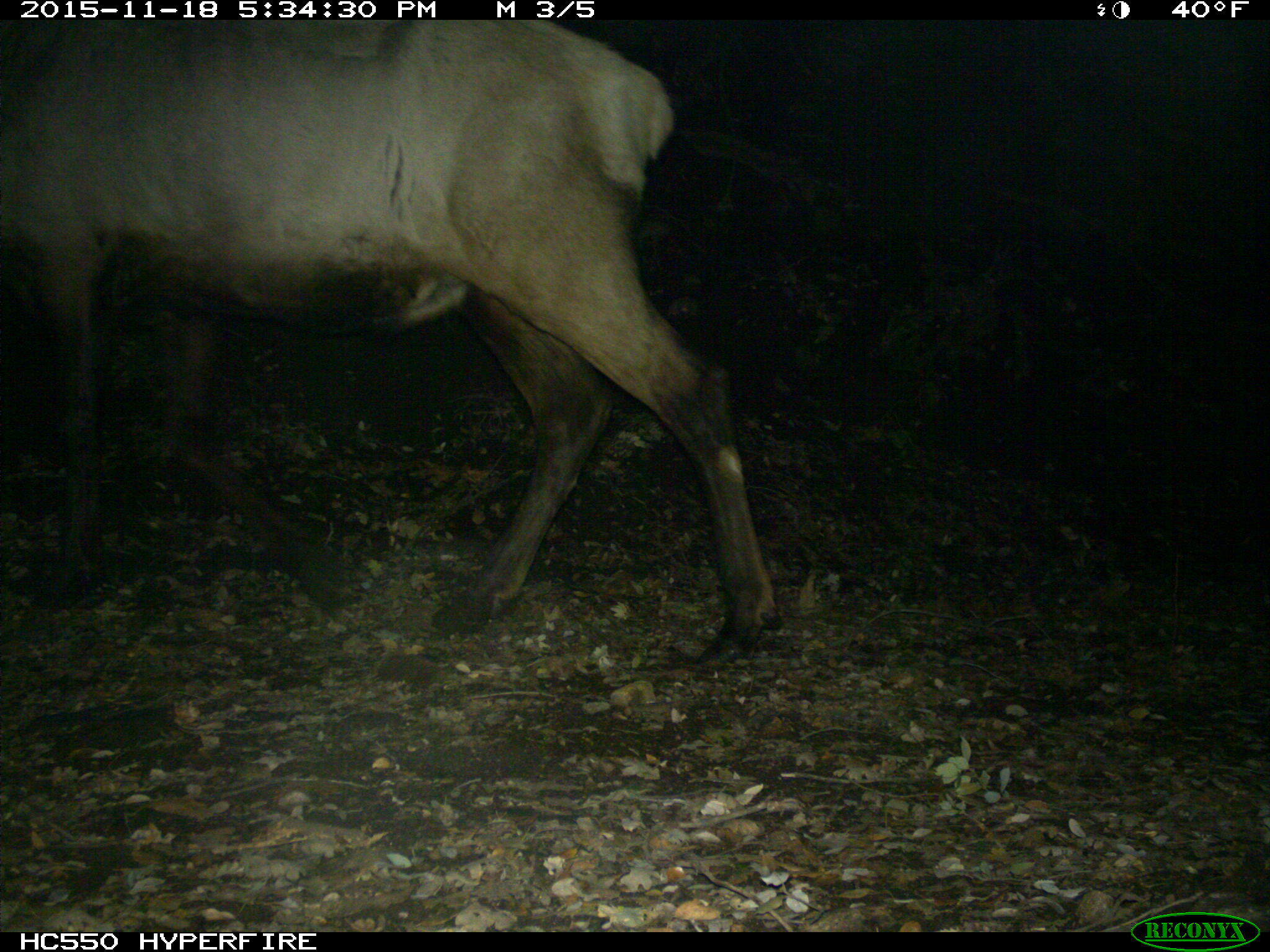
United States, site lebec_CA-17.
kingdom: Animalia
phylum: Chordata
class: Mammalia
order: Artiodactyla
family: Cervidae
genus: Cervus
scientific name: Cervus canadensis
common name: elk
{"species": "Cervus canadensis (elk)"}